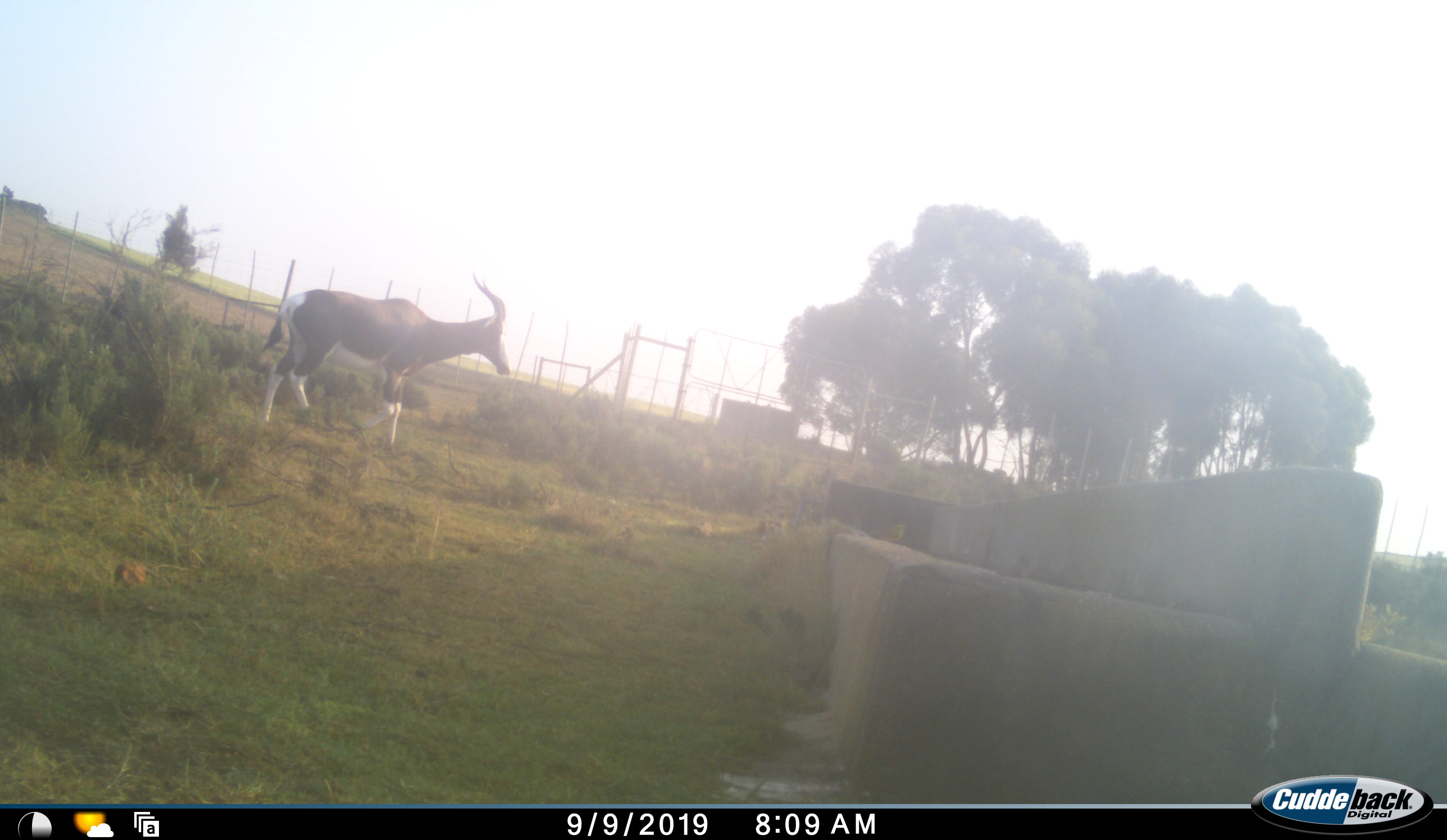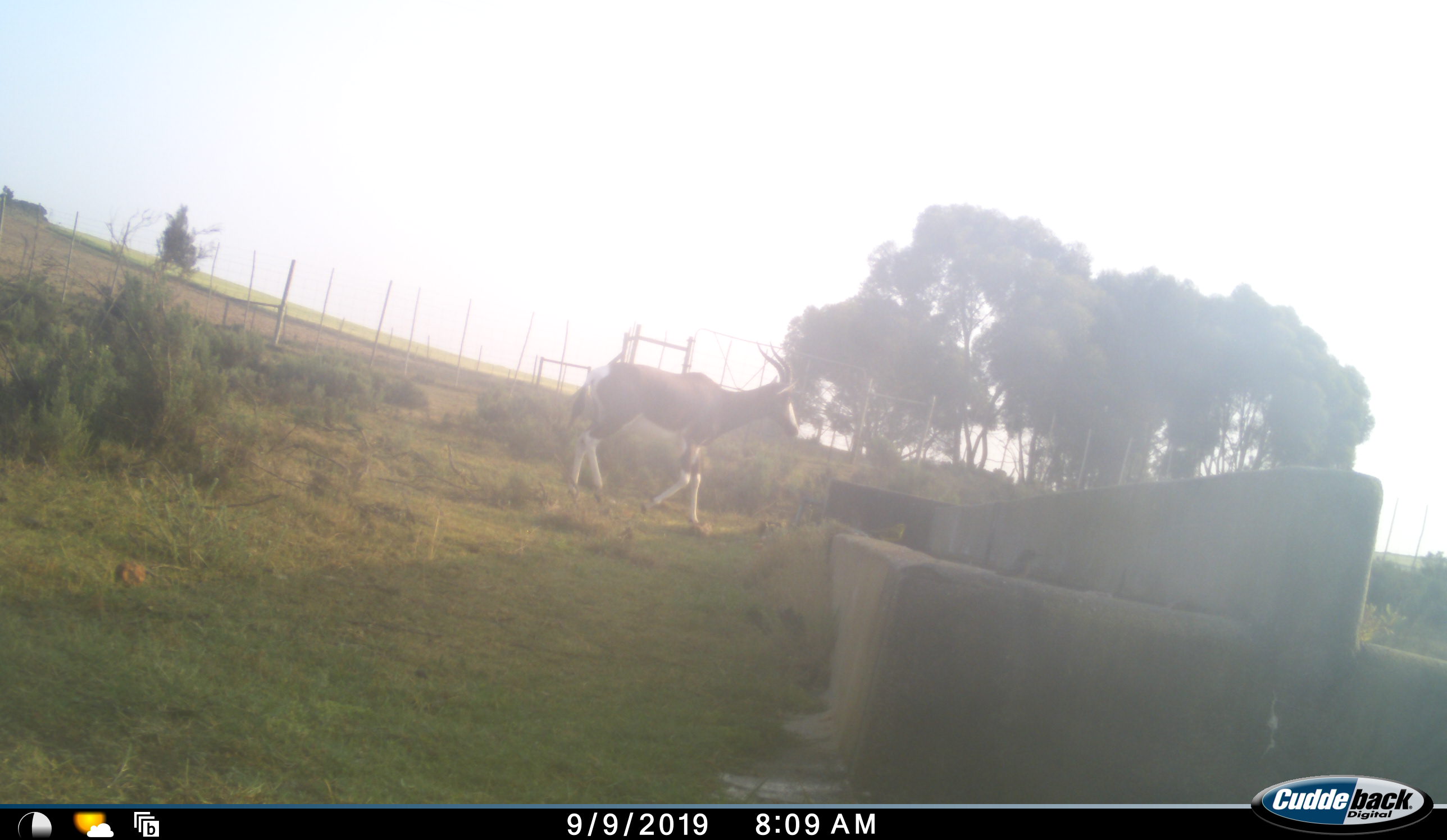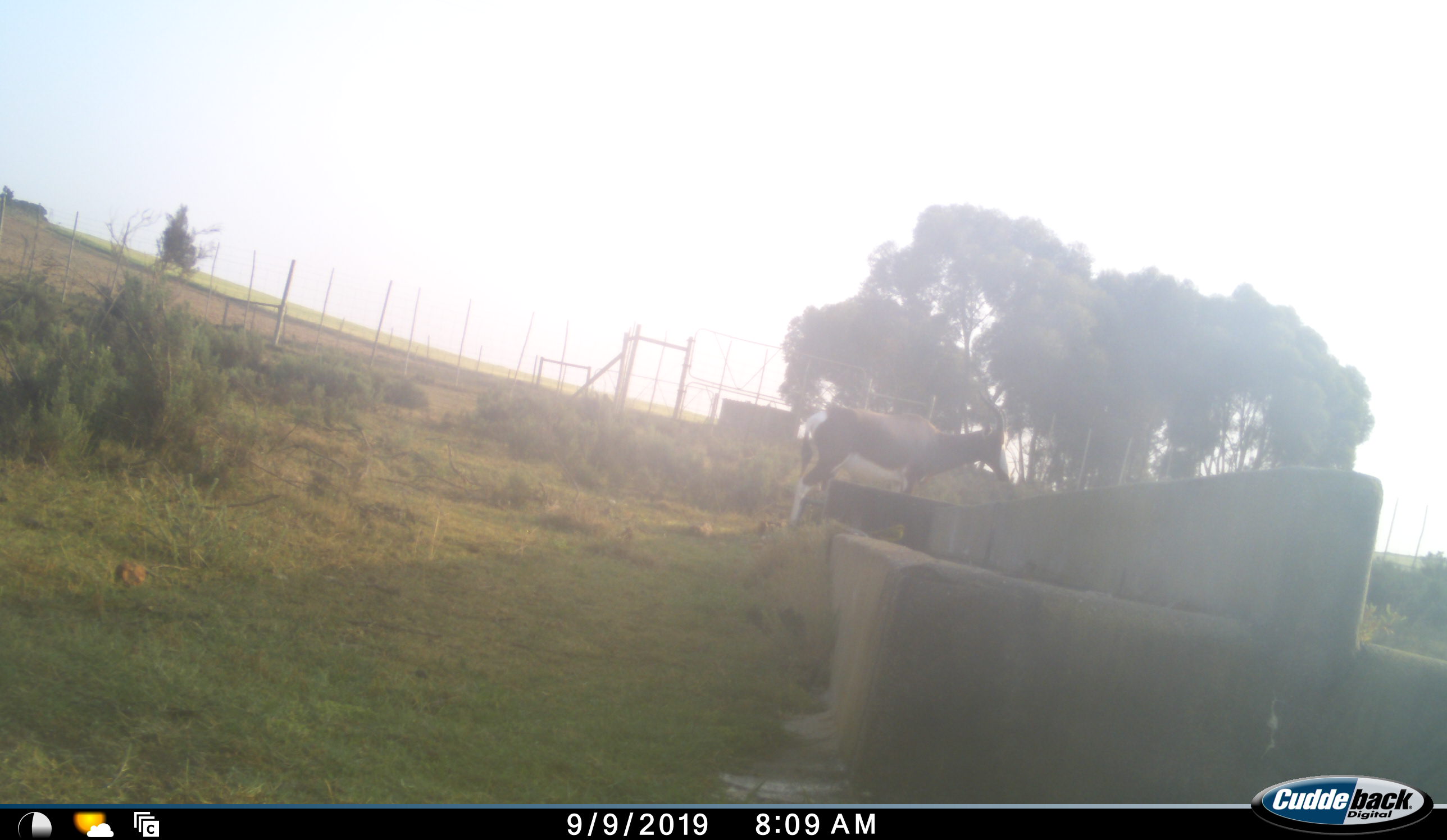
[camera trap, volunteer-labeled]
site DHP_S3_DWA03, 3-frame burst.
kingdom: Animalia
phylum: Chordata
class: Mammalia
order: Artiodactyla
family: Bovidae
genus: Damaliscus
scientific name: Damaliscus pygargus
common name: bontebok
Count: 1.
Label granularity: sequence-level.